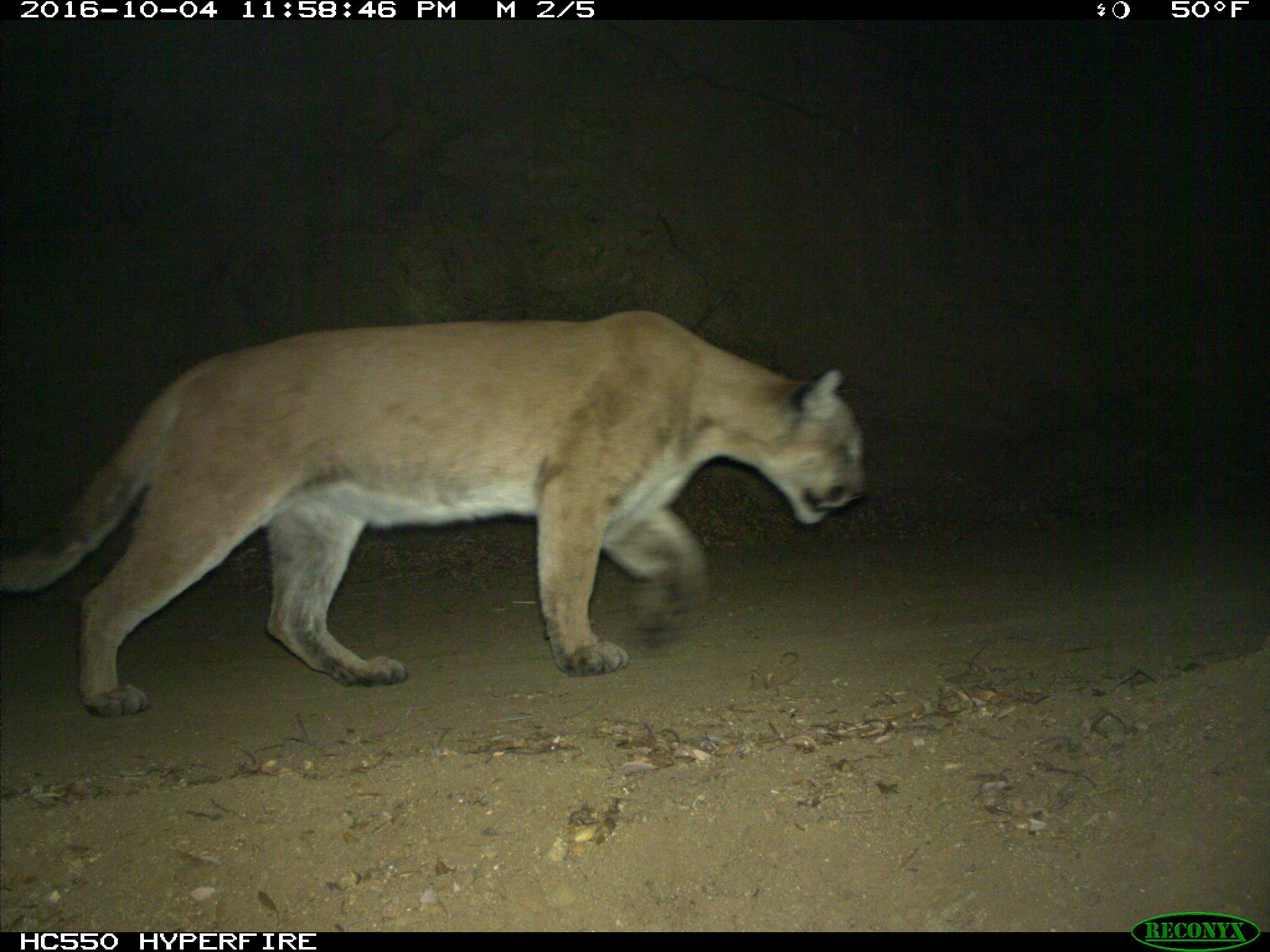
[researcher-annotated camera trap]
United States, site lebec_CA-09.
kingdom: Animalia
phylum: Chordata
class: Mammalia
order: Carnivora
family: Felidae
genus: Puma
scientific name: Puma concolor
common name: mountain lion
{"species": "Puma concolor (mountain lion)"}